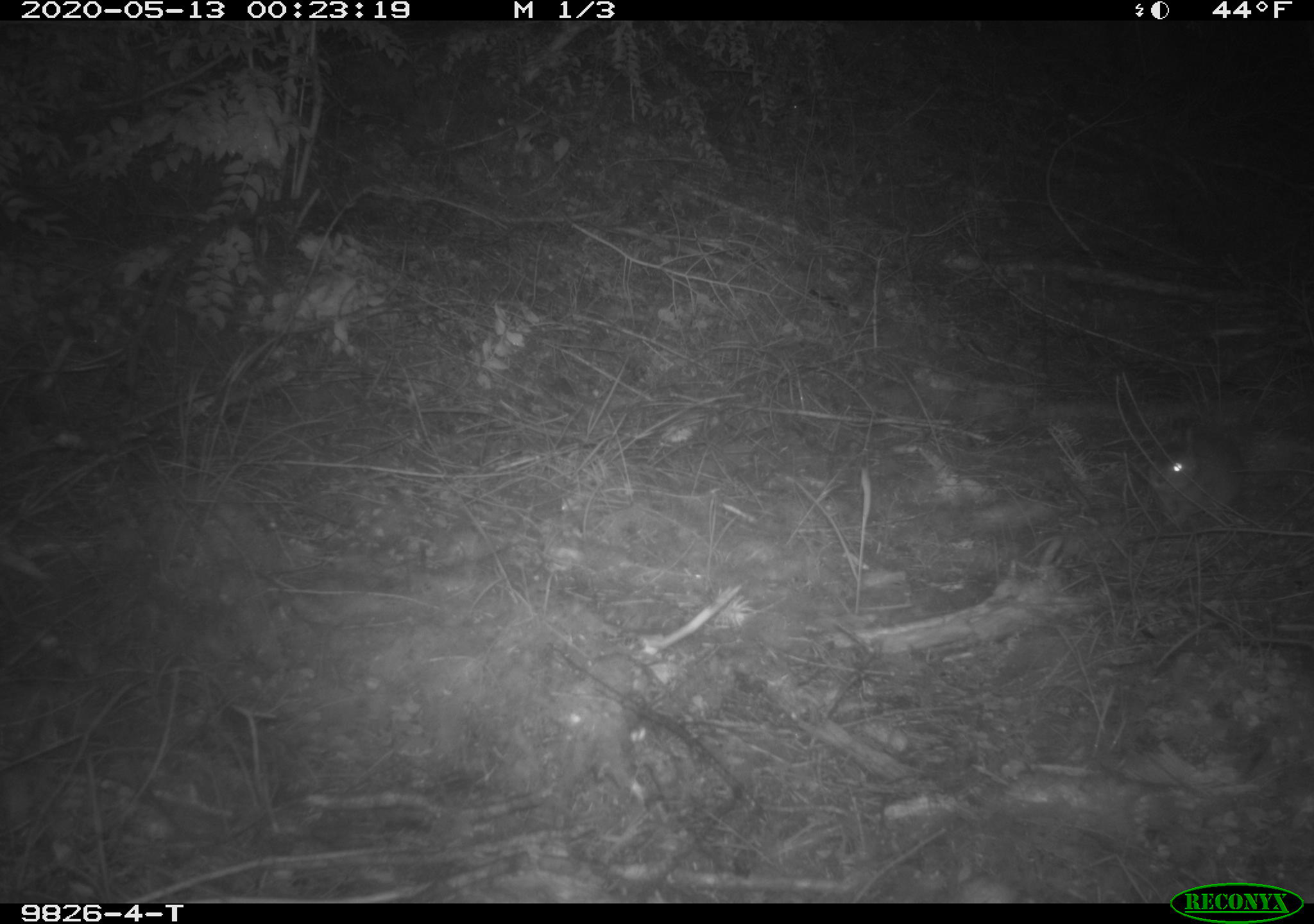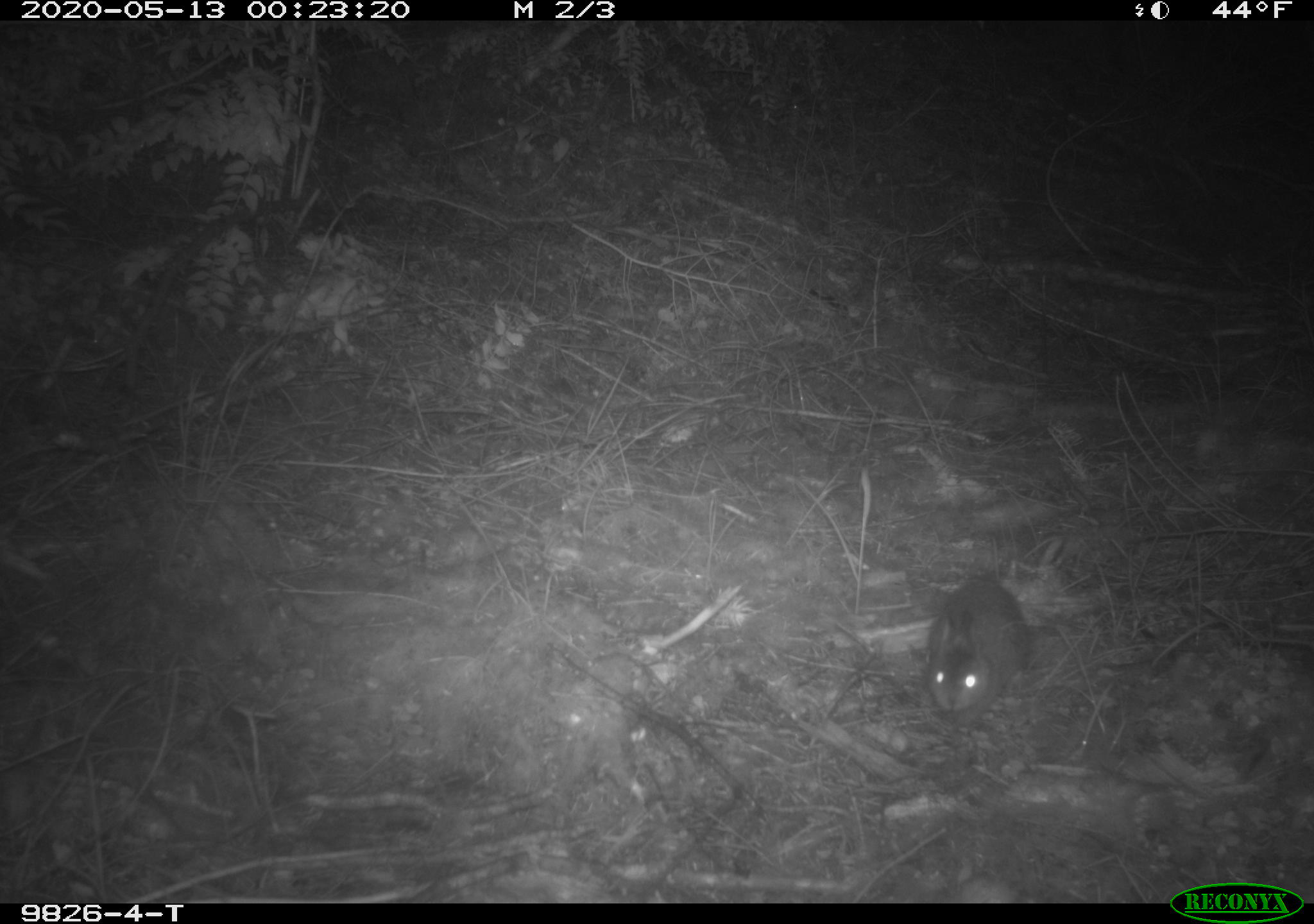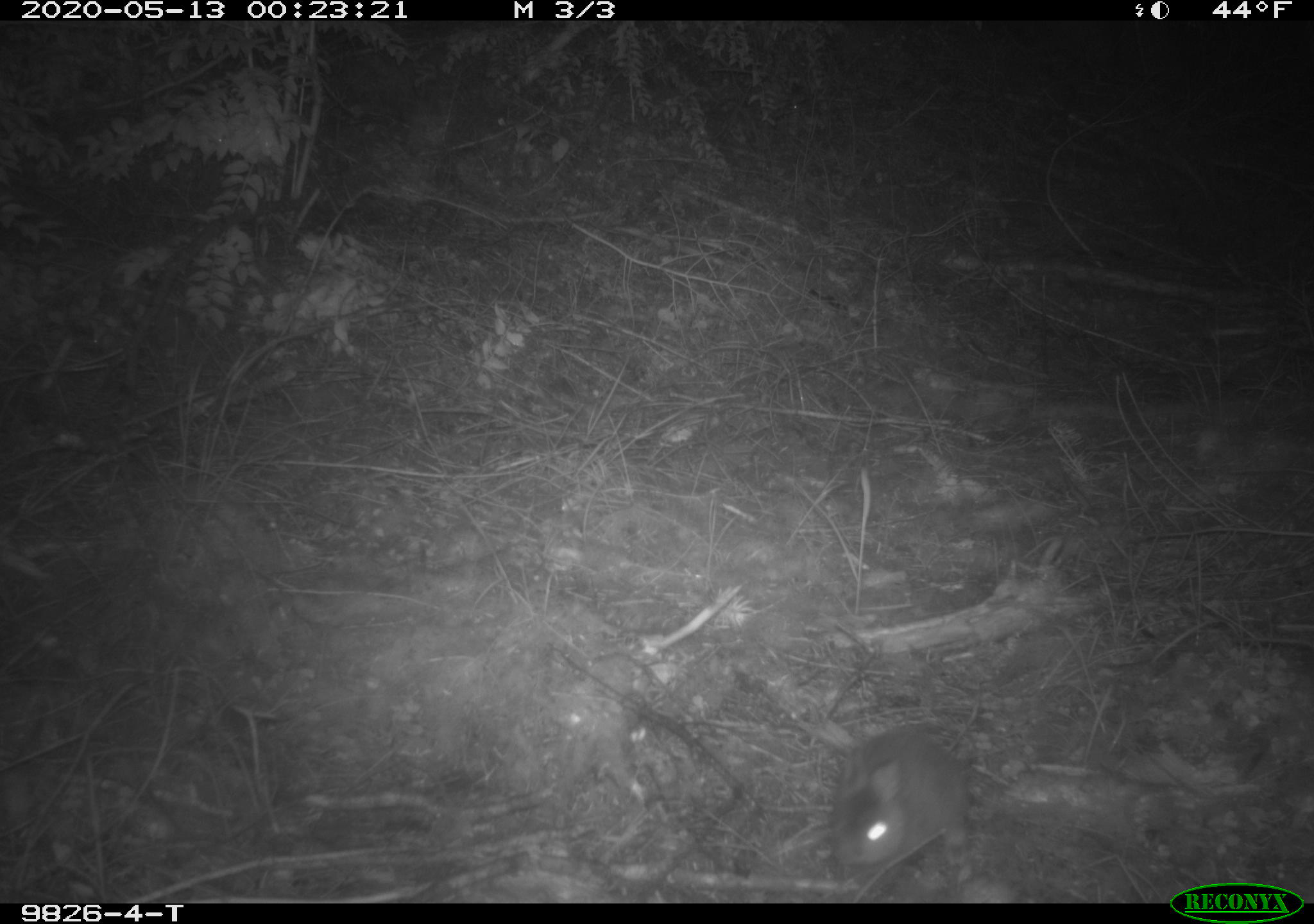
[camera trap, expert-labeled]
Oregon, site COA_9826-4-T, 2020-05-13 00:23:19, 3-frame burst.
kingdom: Animalia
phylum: Chordata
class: Mammalia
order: Lagomorpha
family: Leporidae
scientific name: Leporidae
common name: hares and rabbits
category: leporidae family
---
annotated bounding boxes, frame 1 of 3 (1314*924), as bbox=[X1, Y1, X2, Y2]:
leporidae family: bbox=[1146, 412, 1258, 529]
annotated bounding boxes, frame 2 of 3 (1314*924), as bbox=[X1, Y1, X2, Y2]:
leporidae family: bbox=[922, 570, 1030, 730]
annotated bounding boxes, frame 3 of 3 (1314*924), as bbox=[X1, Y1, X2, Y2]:
leporidae family: bbox=[823, 718, 976, 875]